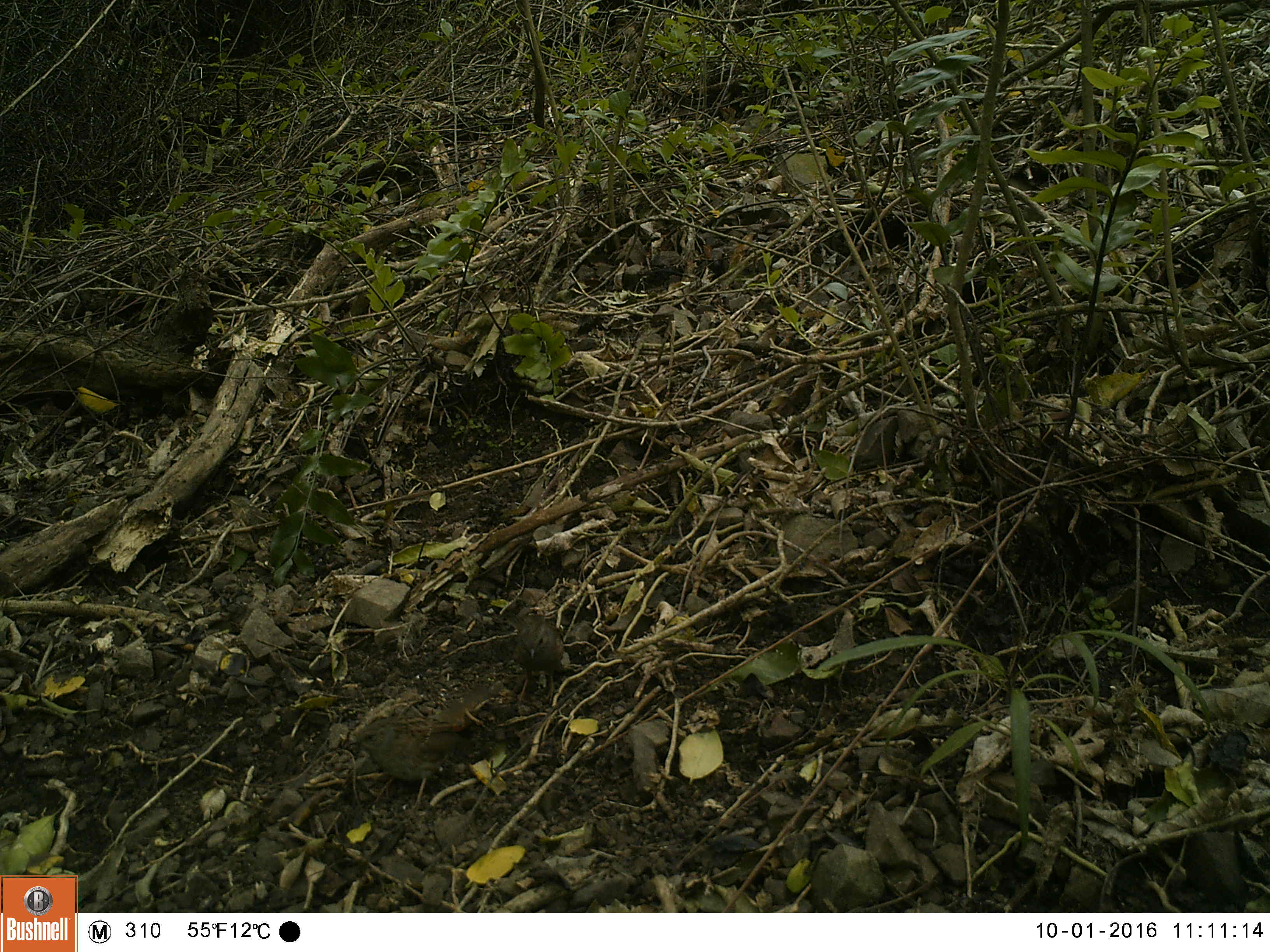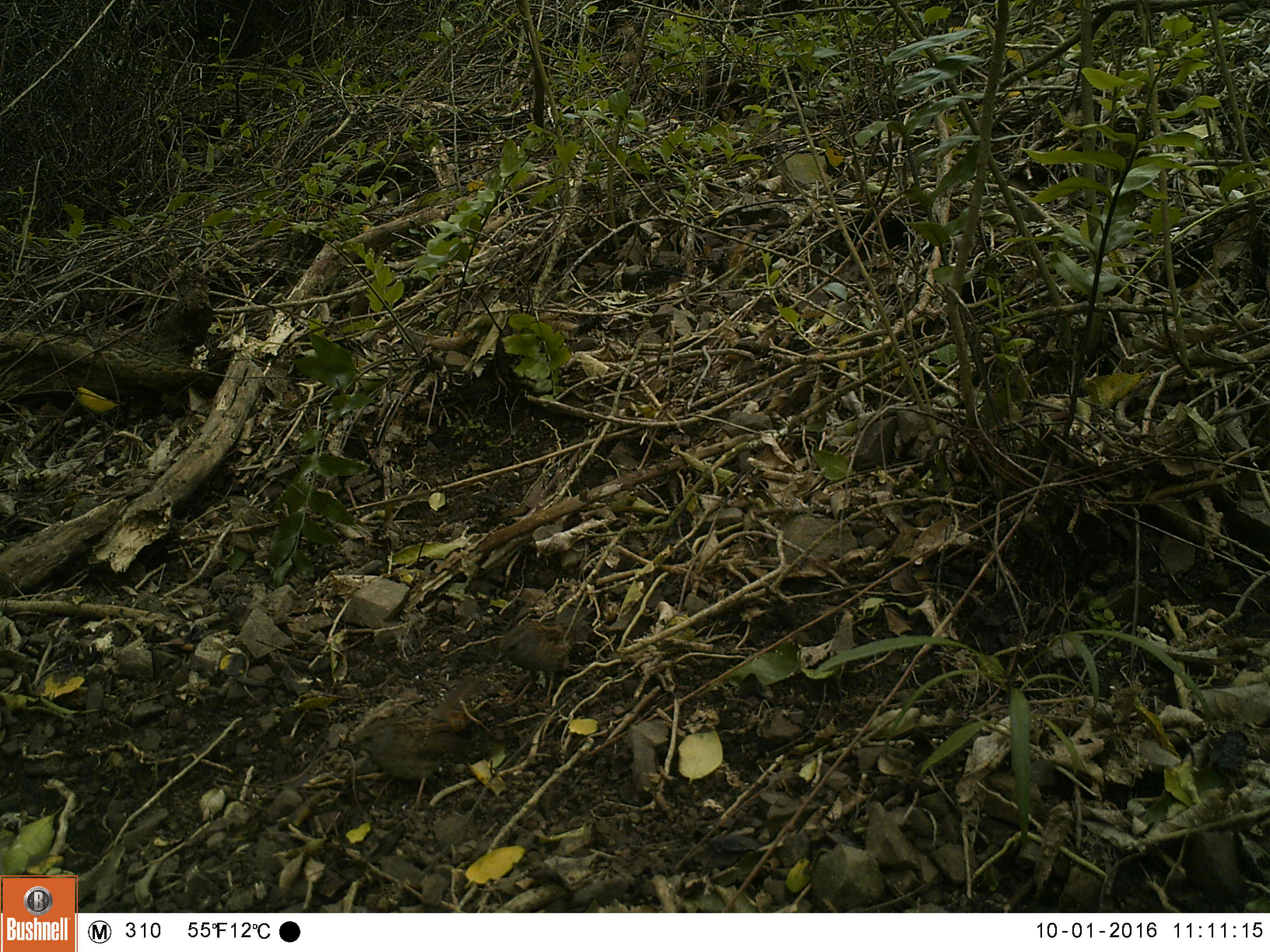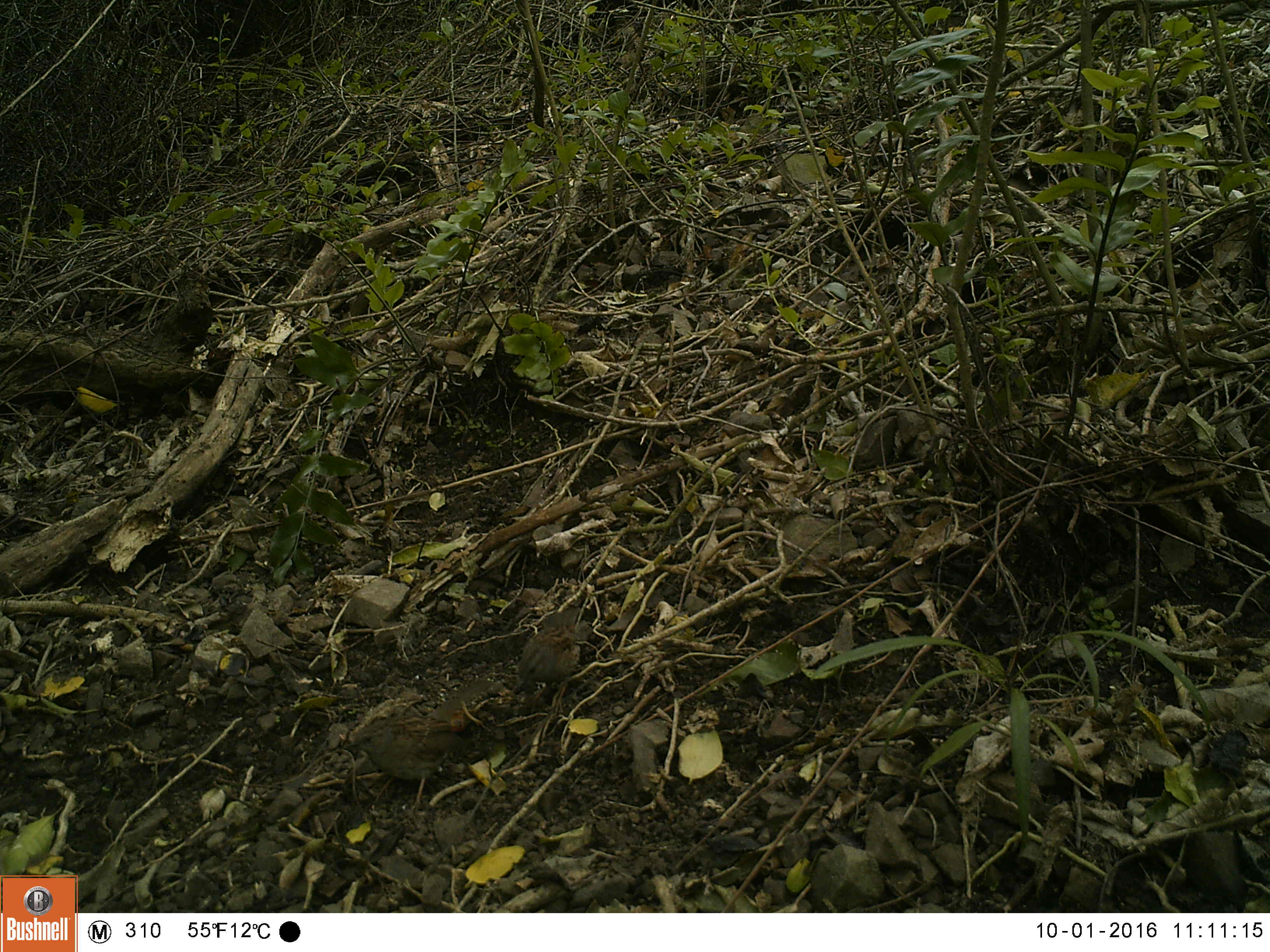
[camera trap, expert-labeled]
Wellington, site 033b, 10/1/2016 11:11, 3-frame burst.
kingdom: Animalia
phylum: Chordata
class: Aves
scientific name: Aves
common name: bird